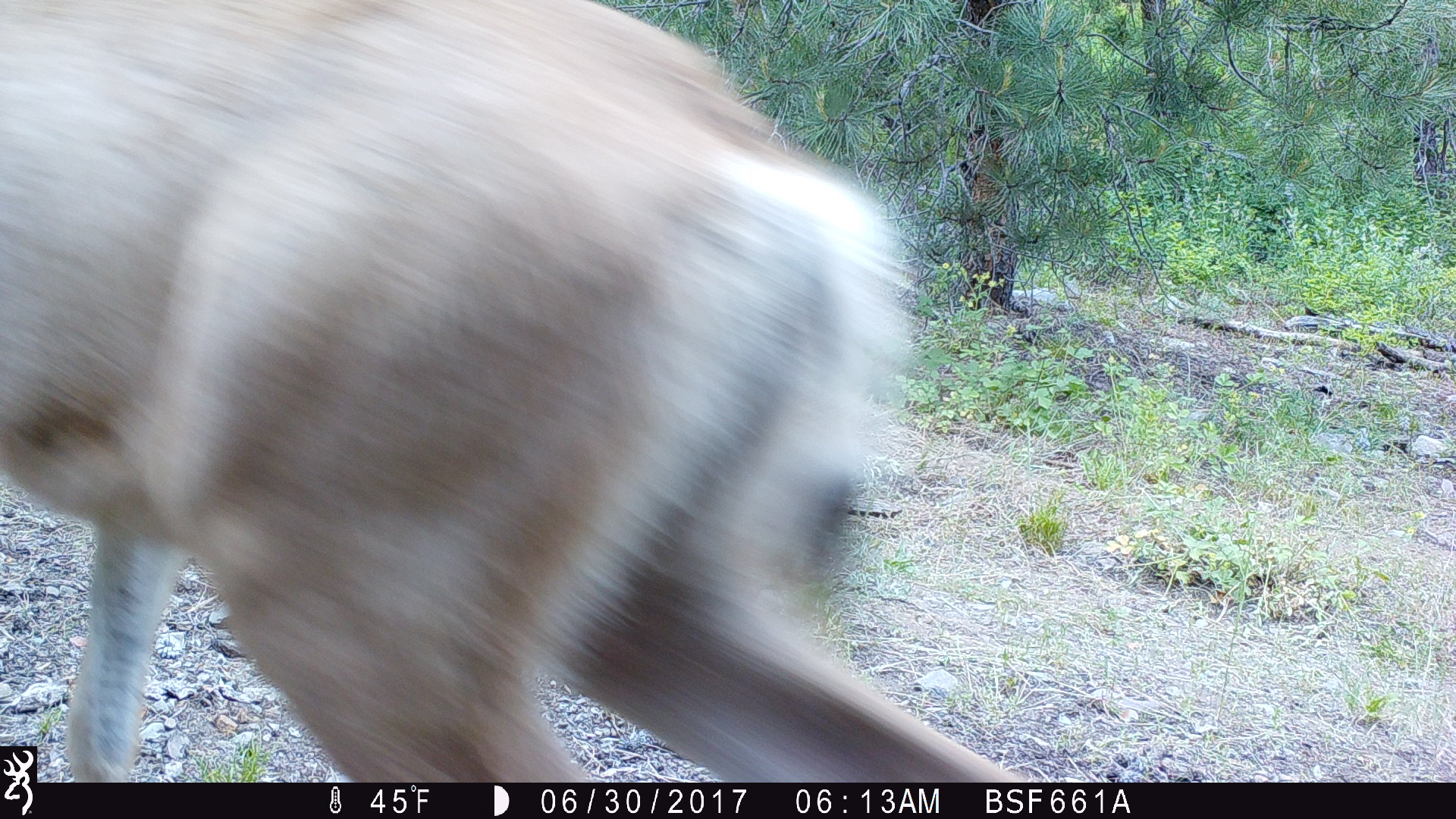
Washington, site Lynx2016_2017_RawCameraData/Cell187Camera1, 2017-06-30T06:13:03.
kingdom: Animalia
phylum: Chordata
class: Mammalia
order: Artiodactyla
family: Cervidae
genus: Odocoileus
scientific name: Odocoileus hemionus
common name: mule deer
Odocoileus hemionus (mule deer). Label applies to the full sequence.